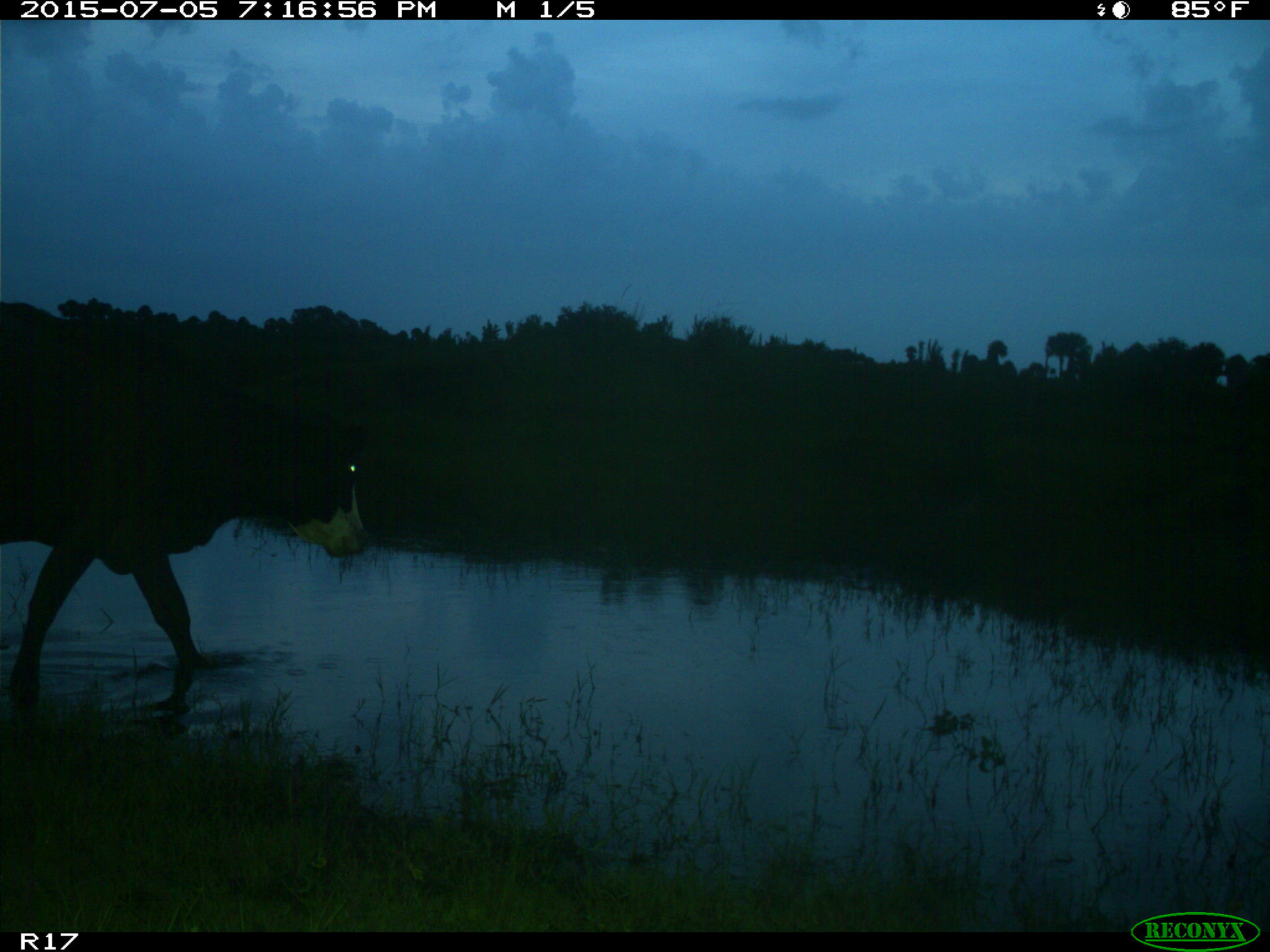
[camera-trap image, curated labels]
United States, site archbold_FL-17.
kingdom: Animalia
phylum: Chordata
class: Mammalia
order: Artiodactyla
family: Bovidae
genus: Bos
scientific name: Bos taurus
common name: domestic cow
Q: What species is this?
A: Bos taurus (domestic cow).